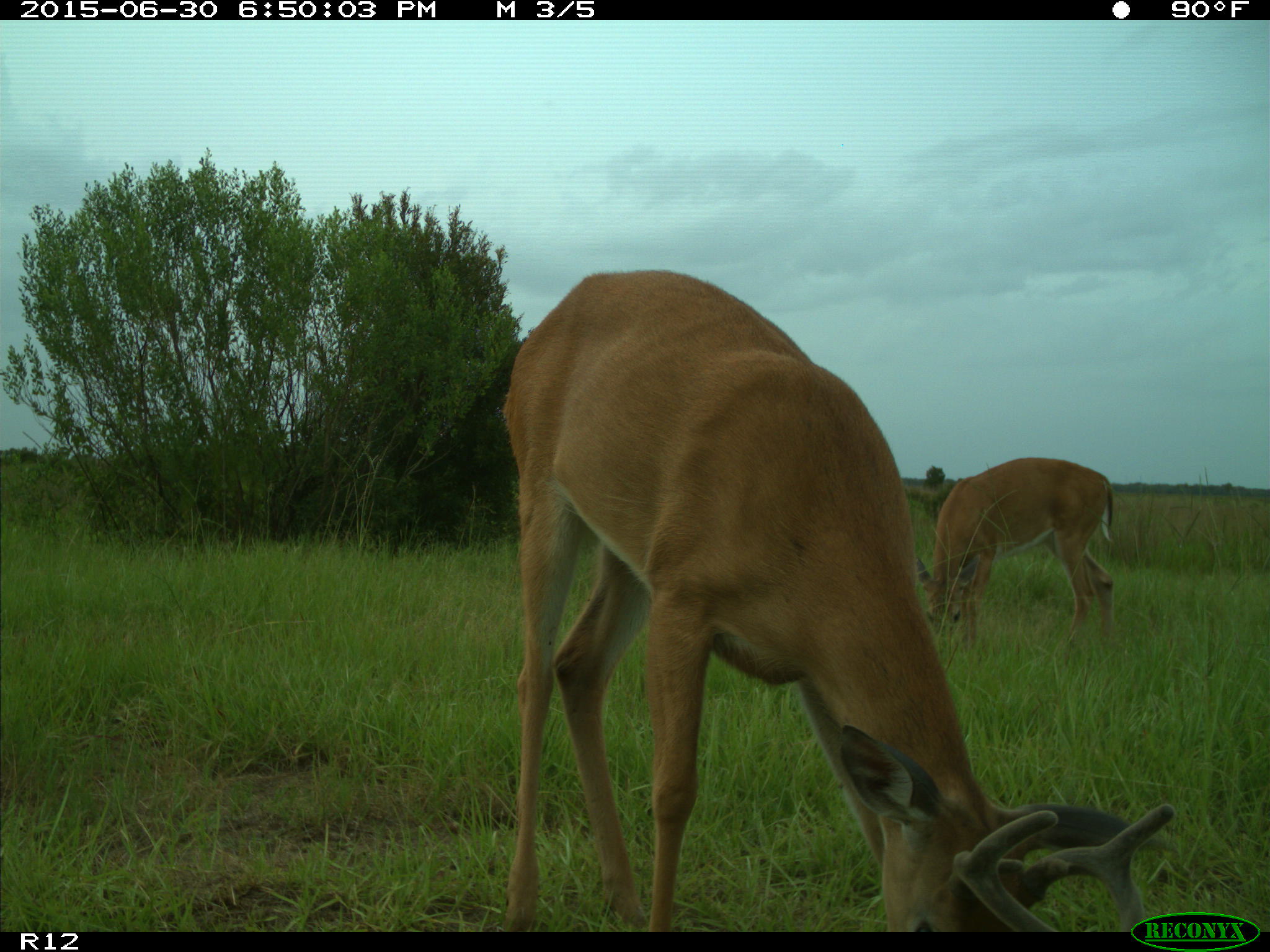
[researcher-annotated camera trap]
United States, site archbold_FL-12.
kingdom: Animalia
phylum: Chordata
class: Mammalia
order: Artiodactyla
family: Cervidae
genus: Odocoileus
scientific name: Odocoileus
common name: deer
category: unidentified deer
Unidentified deer (deer) (Odocoileus).